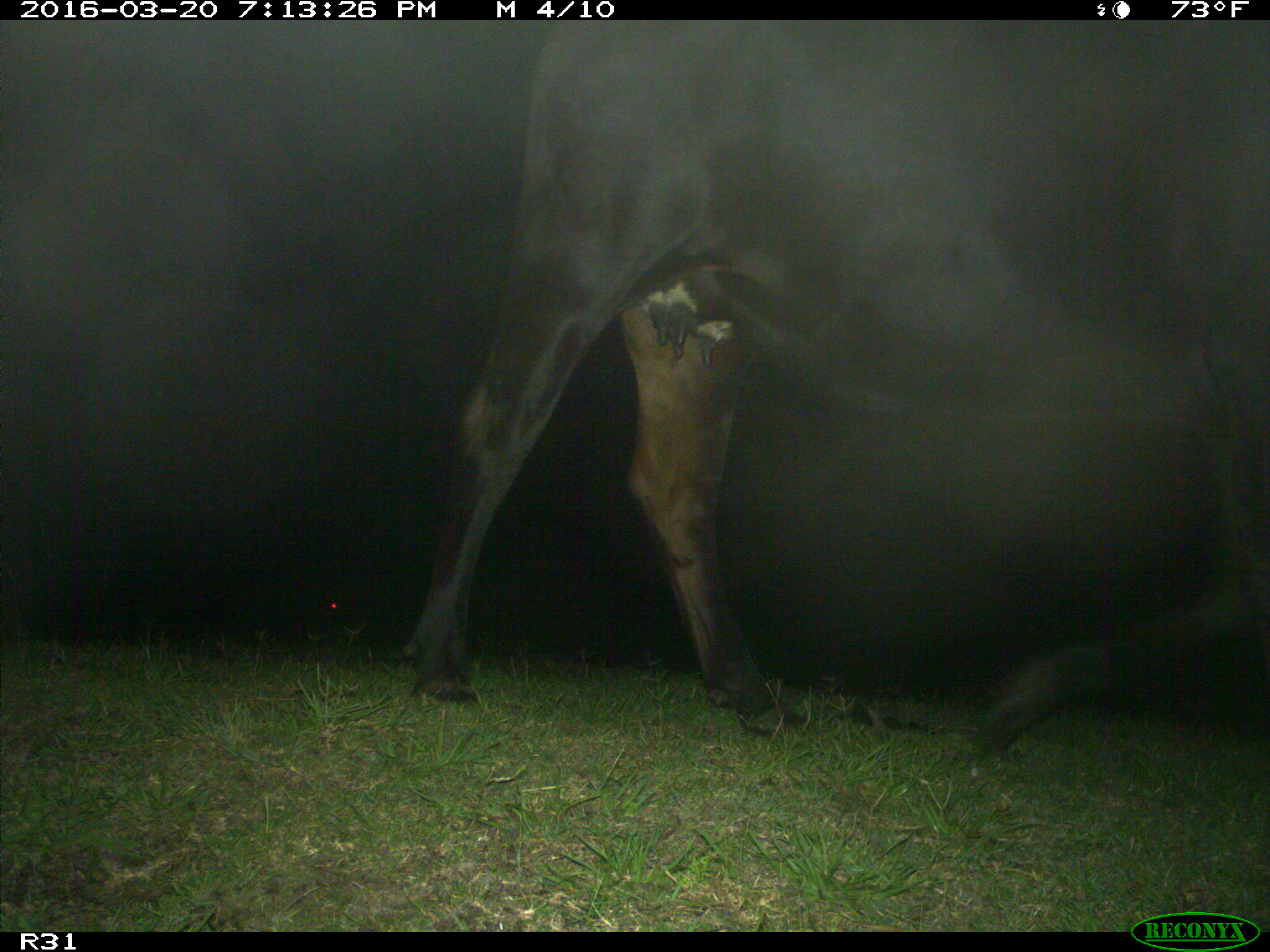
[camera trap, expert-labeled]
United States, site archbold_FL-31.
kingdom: Animalia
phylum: Chordata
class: Mammalia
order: Artiodactyla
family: Bovidae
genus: Bos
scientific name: Bos taurus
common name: domestic cow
Bos taurus (domestic cow).